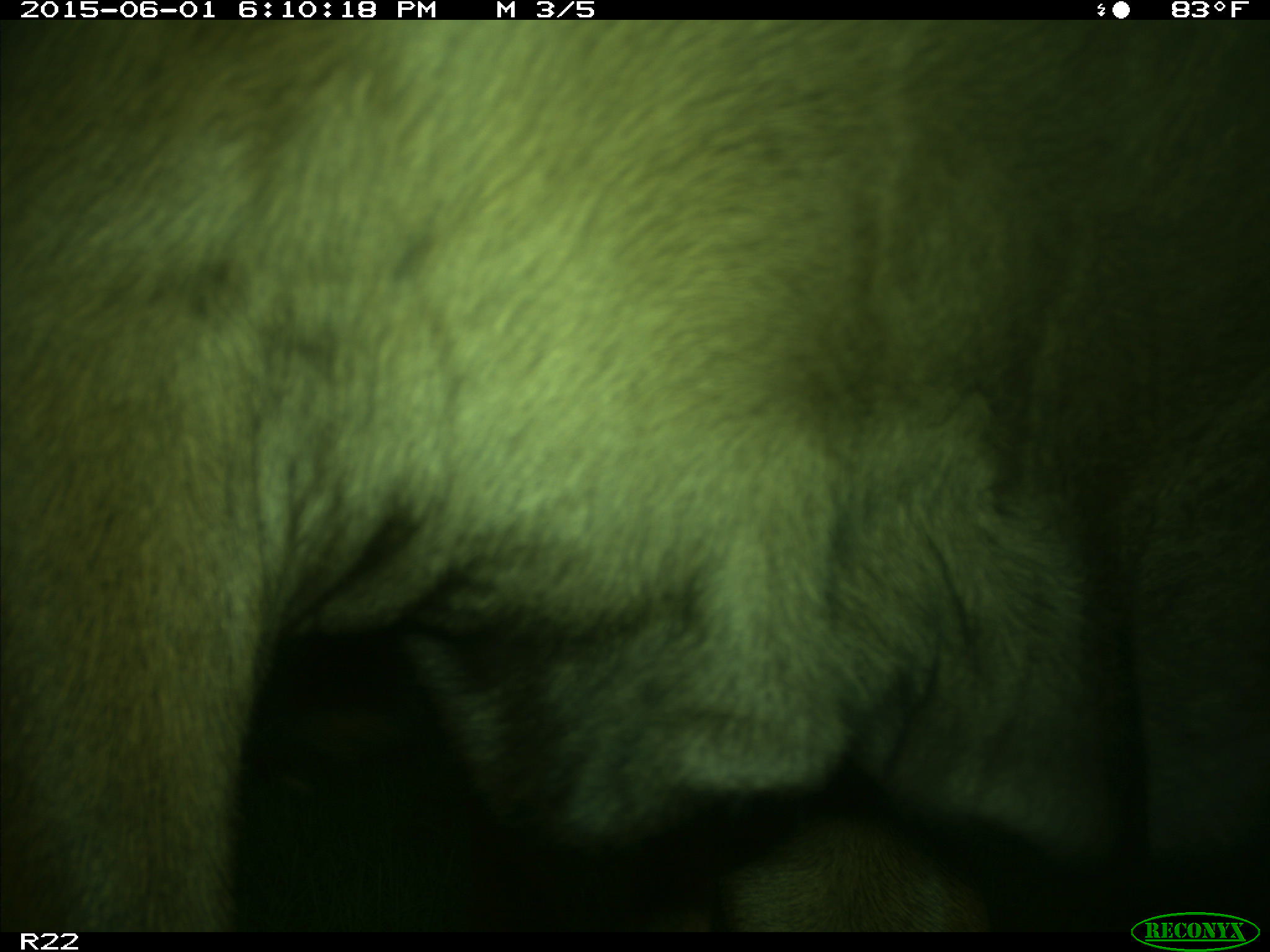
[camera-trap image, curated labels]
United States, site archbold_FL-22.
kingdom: Animalia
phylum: Chordata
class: Mammalia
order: Artiodactyla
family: Bovidae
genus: Bos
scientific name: Bos taurus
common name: domestic cow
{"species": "Bos taurus (domestic cow)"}